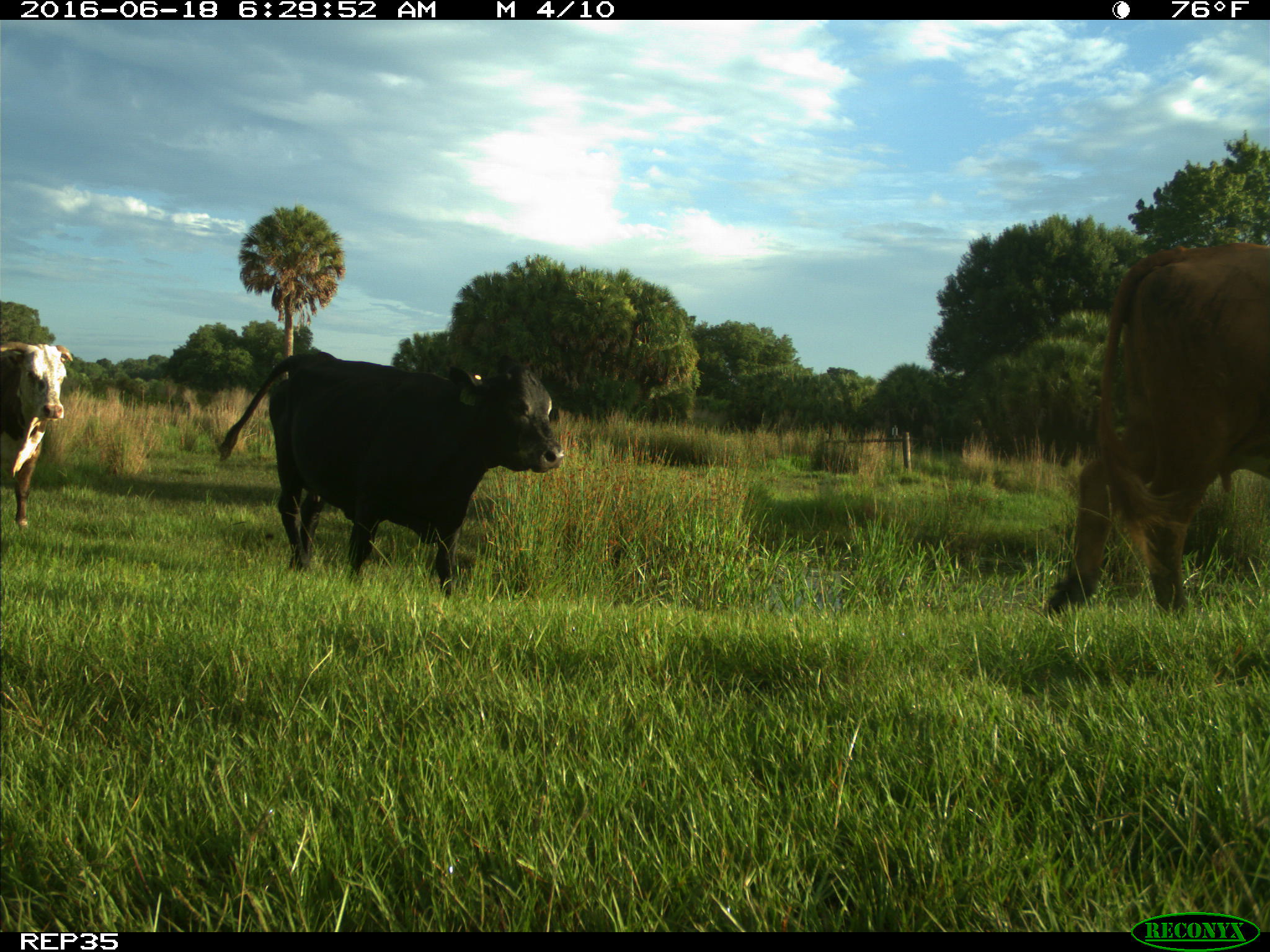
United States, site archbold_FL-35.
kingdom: Animalia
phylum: Chordata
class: Mammalia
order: Artiodactyla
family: Bovidae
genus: Bos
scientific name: Bos taurus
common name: domestic cow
Bos taurus (domestic cow).